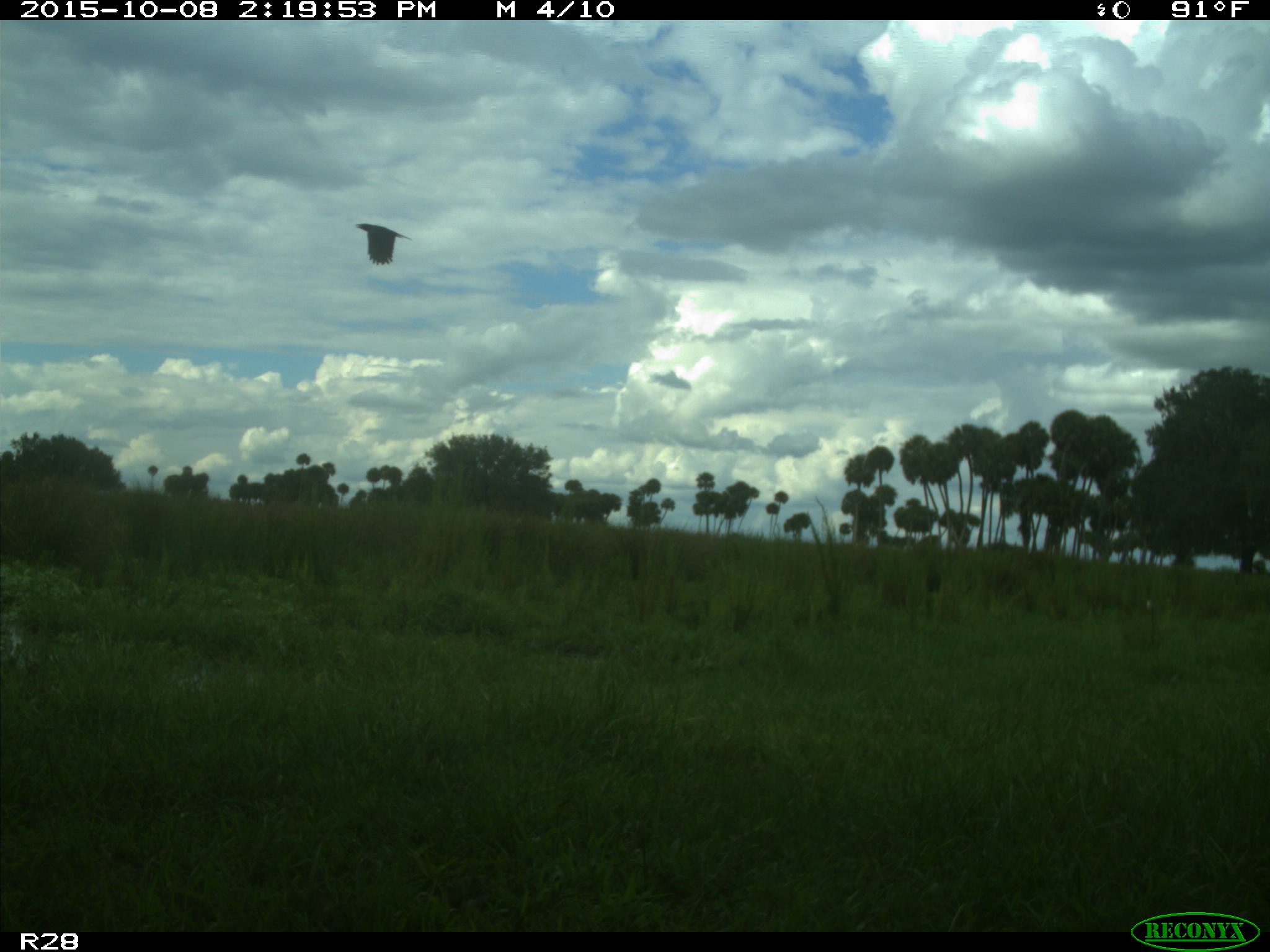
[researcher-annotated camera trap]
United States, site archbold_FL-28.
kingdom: Animalia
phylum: Chordata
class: Aves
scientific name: Aves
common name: birds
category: unidentified bird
Unidentified bird (birds) (Aves).